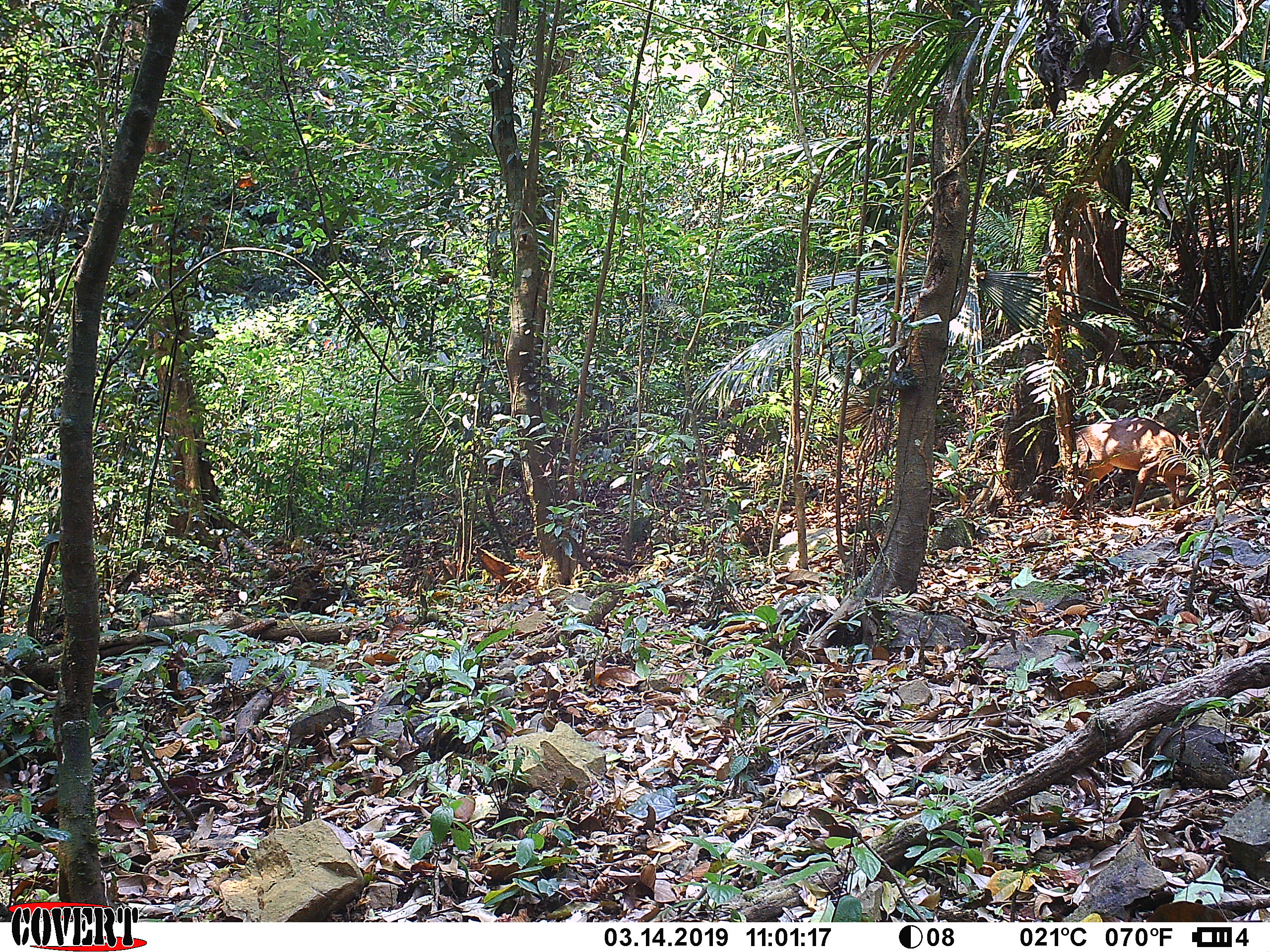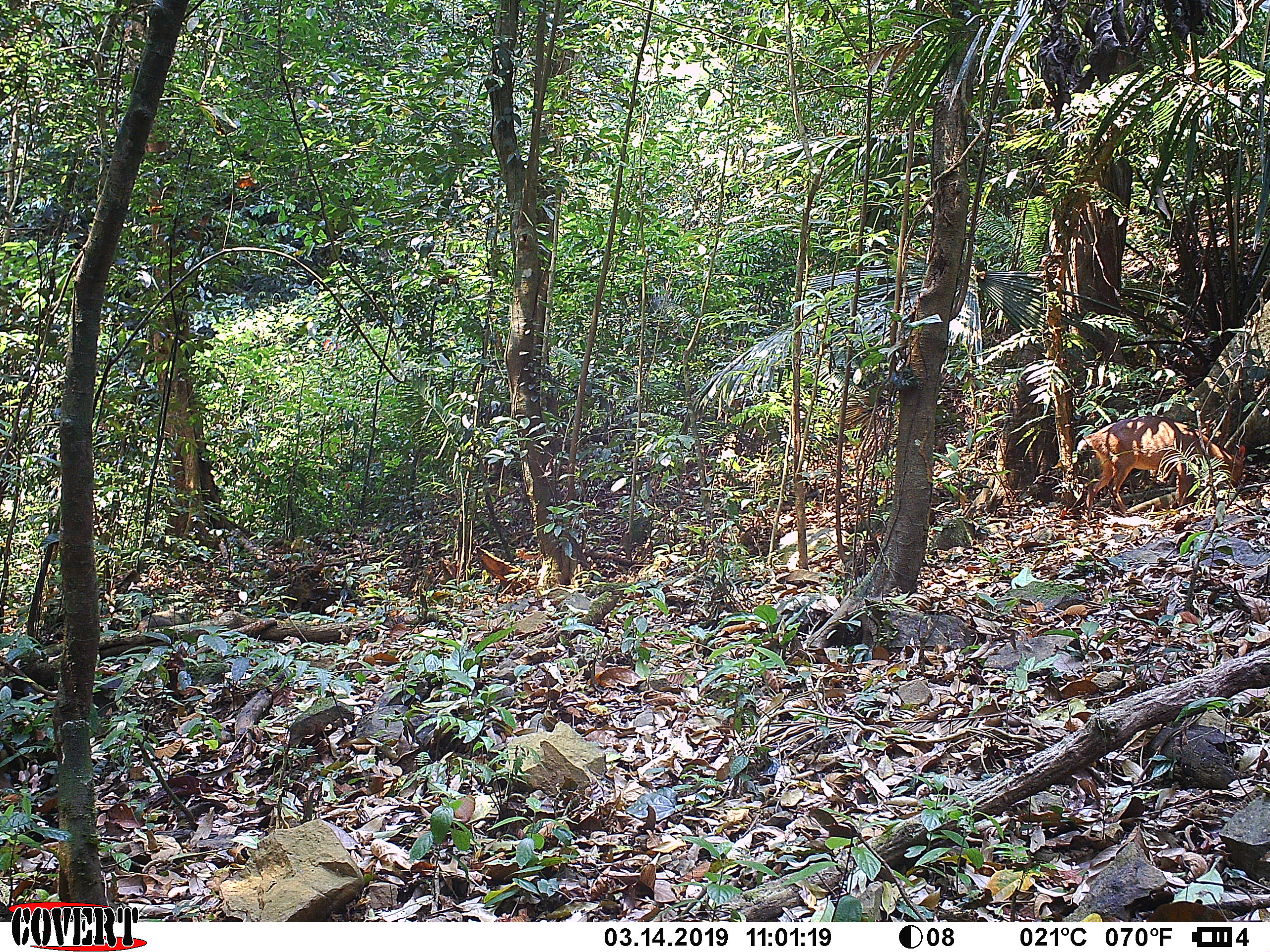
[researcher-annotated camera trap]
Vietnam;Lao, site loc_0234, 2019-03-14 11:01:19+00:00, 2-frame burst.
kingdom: Animalia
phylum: Chordata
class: Mammalia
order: Artiodactyla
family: Cervidae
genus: Muntiacus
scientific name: Muntiacus vuquangensis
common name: large-antlered muntjac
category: large antlered muntjac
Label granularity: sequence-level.